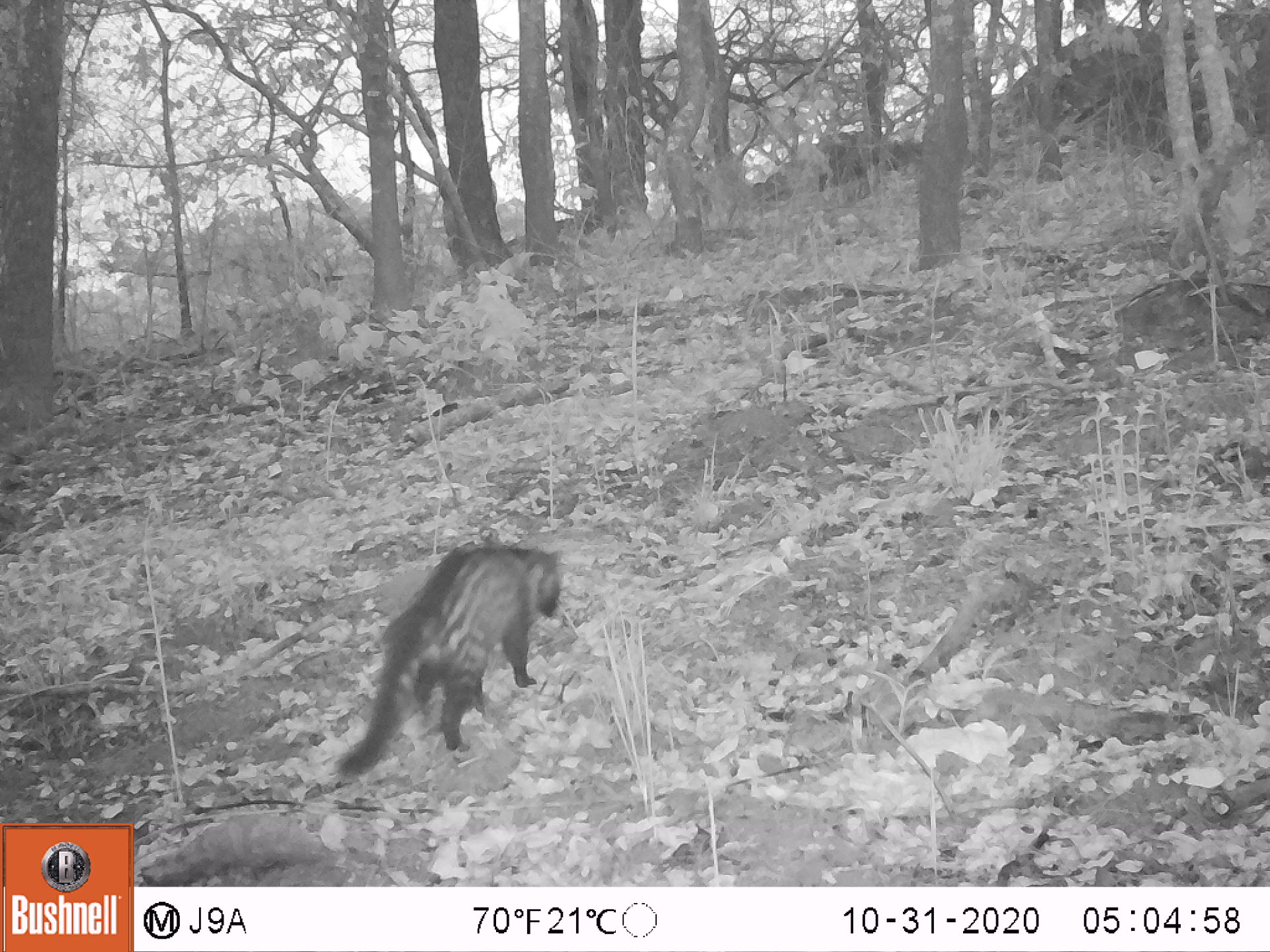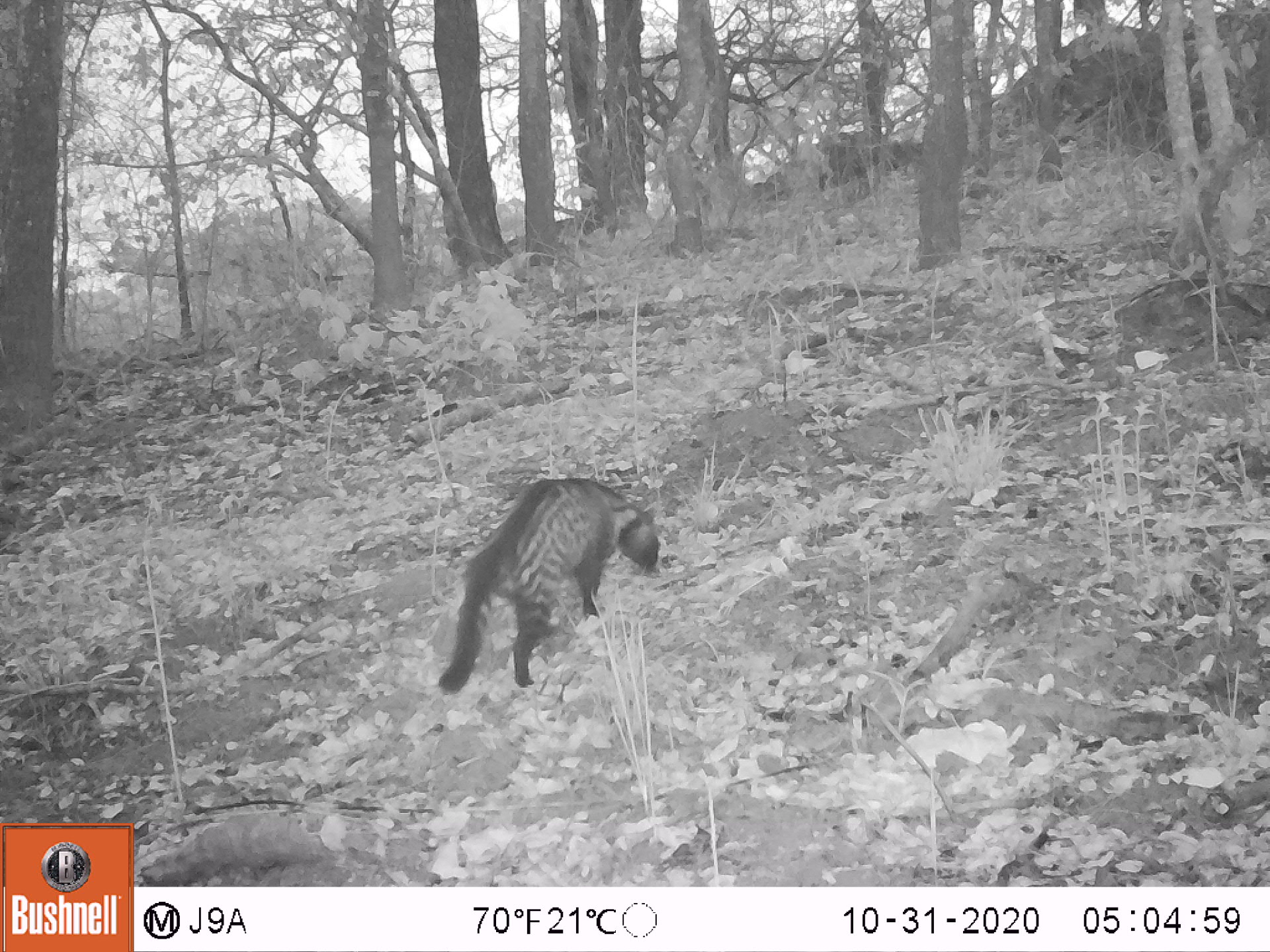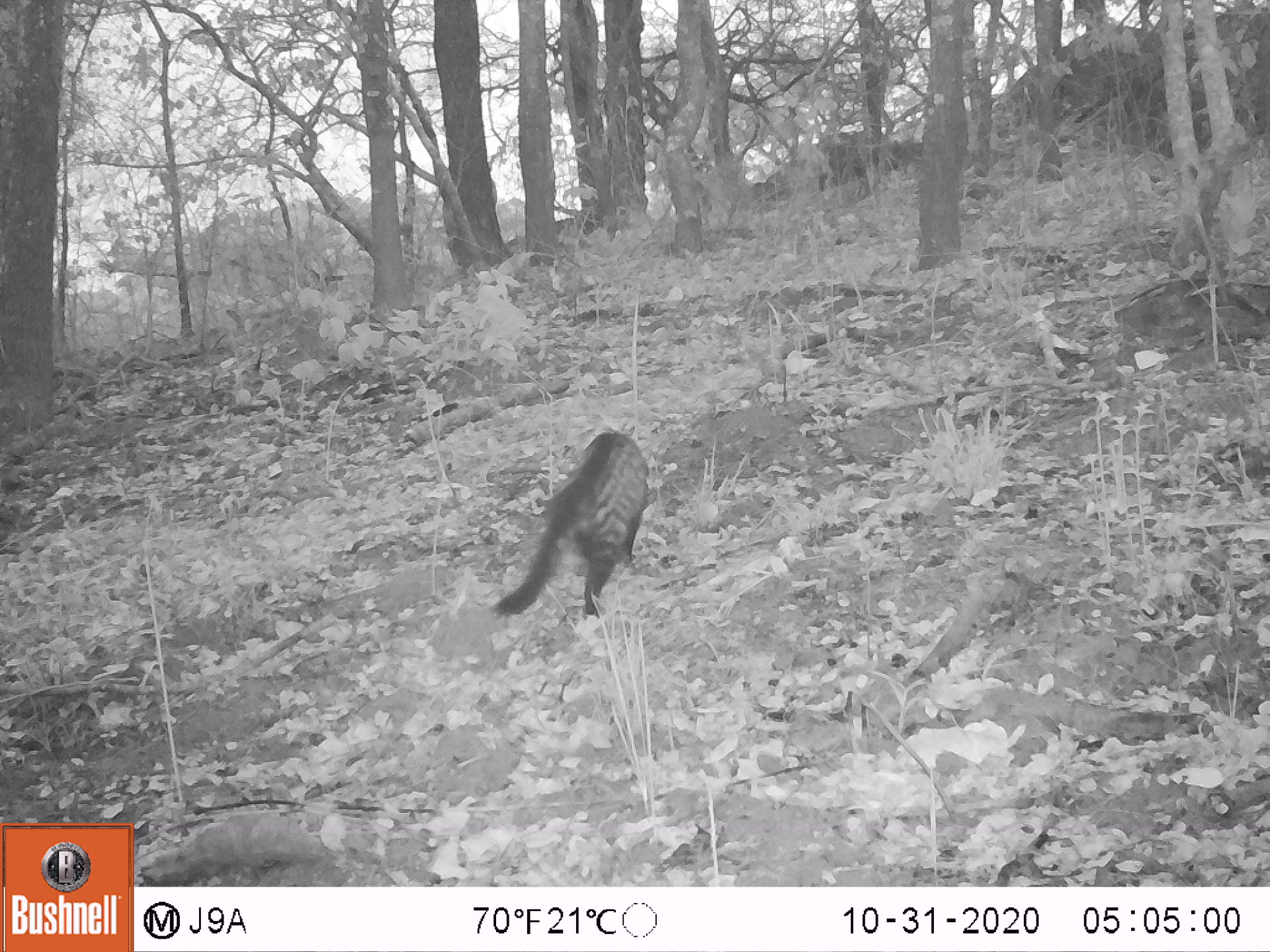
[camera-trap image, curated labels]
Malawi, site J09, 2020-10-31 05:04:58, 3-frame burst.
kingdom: Animalia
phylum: Chordata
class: Mammalia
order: Carnivora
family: Viverridae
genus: Civettictis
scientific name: Civettictis civetta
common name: african civet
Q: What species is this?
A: African civet (Civettictis civetta).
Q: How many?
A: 1.